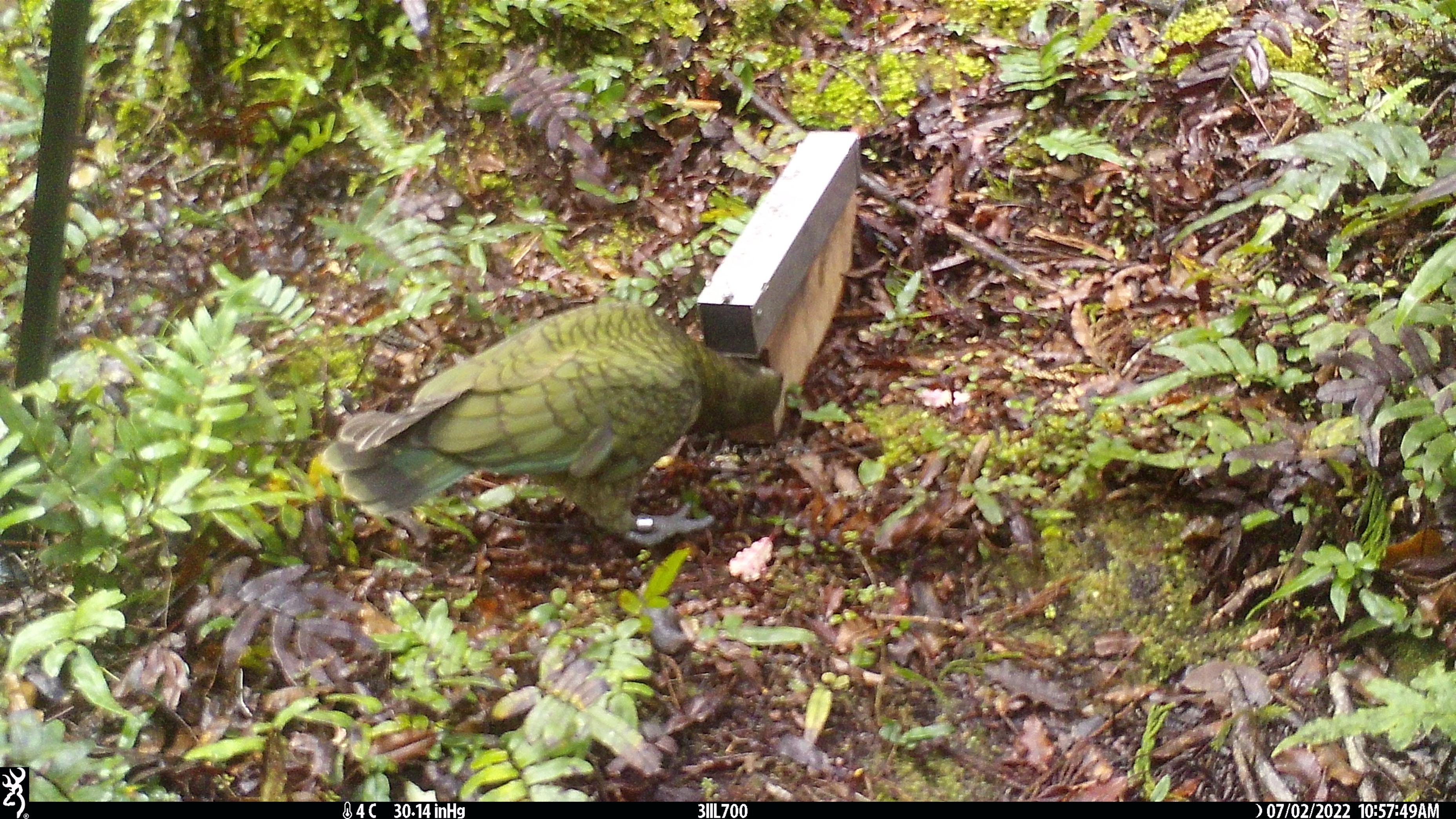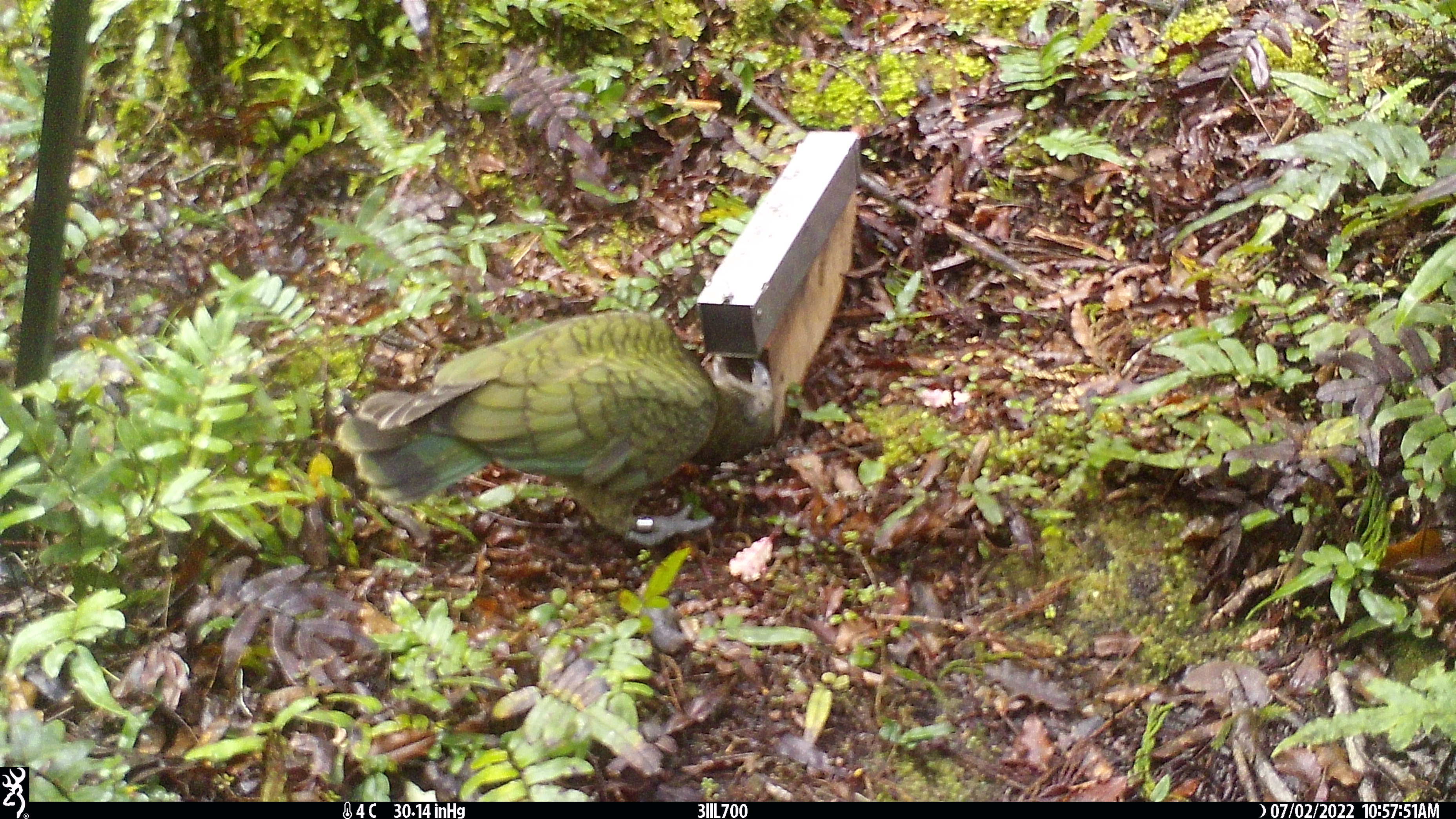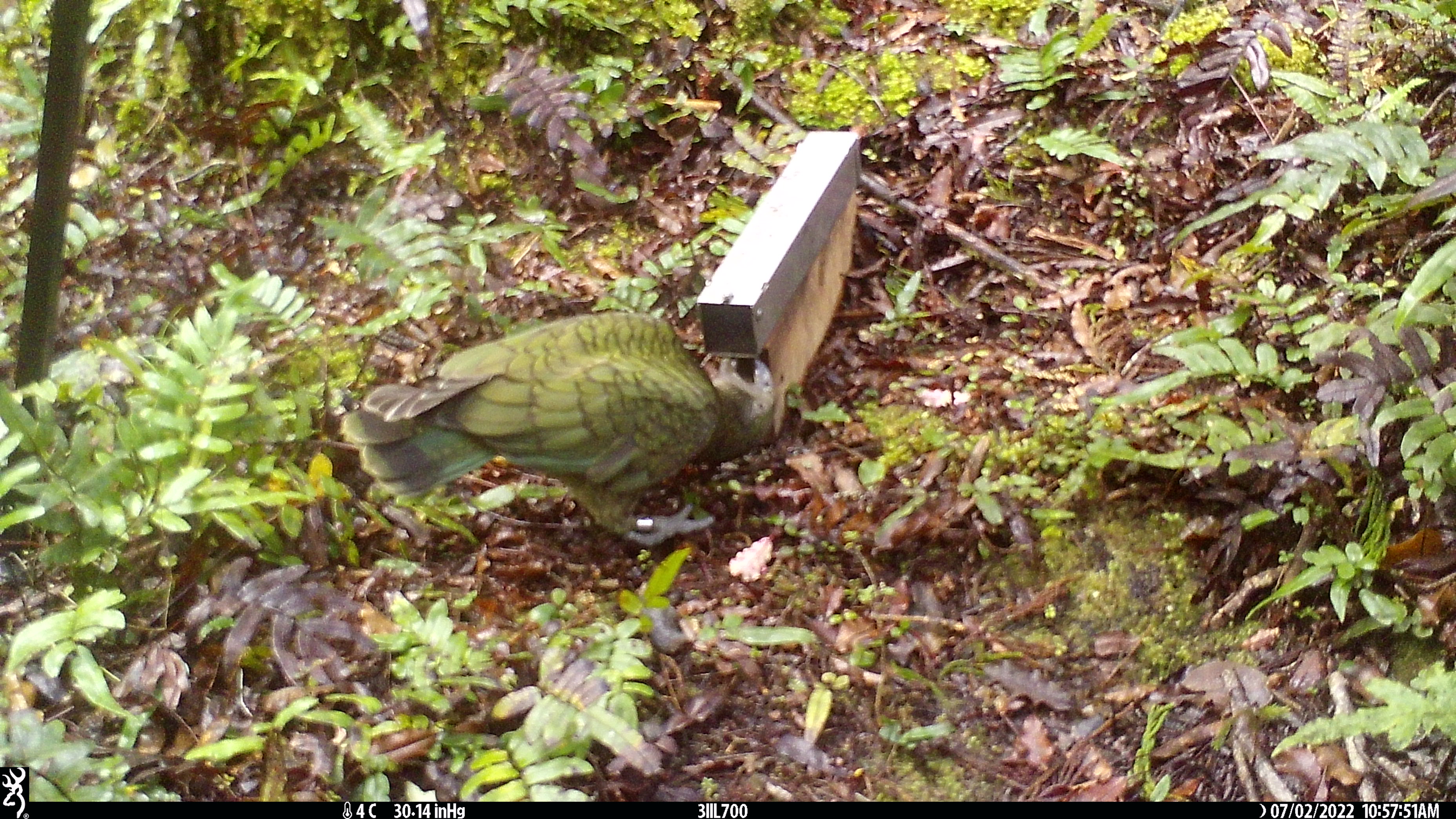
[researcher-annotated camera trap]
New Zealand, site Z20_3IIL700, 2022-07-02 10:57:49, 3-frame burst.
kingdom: Animalia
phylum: Chordata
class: Aves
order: Psittaciformes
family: Strigopidae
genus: Nestor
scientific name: Nestor notabilis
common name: kea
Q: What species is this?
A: Kea (Nestor notabilis).